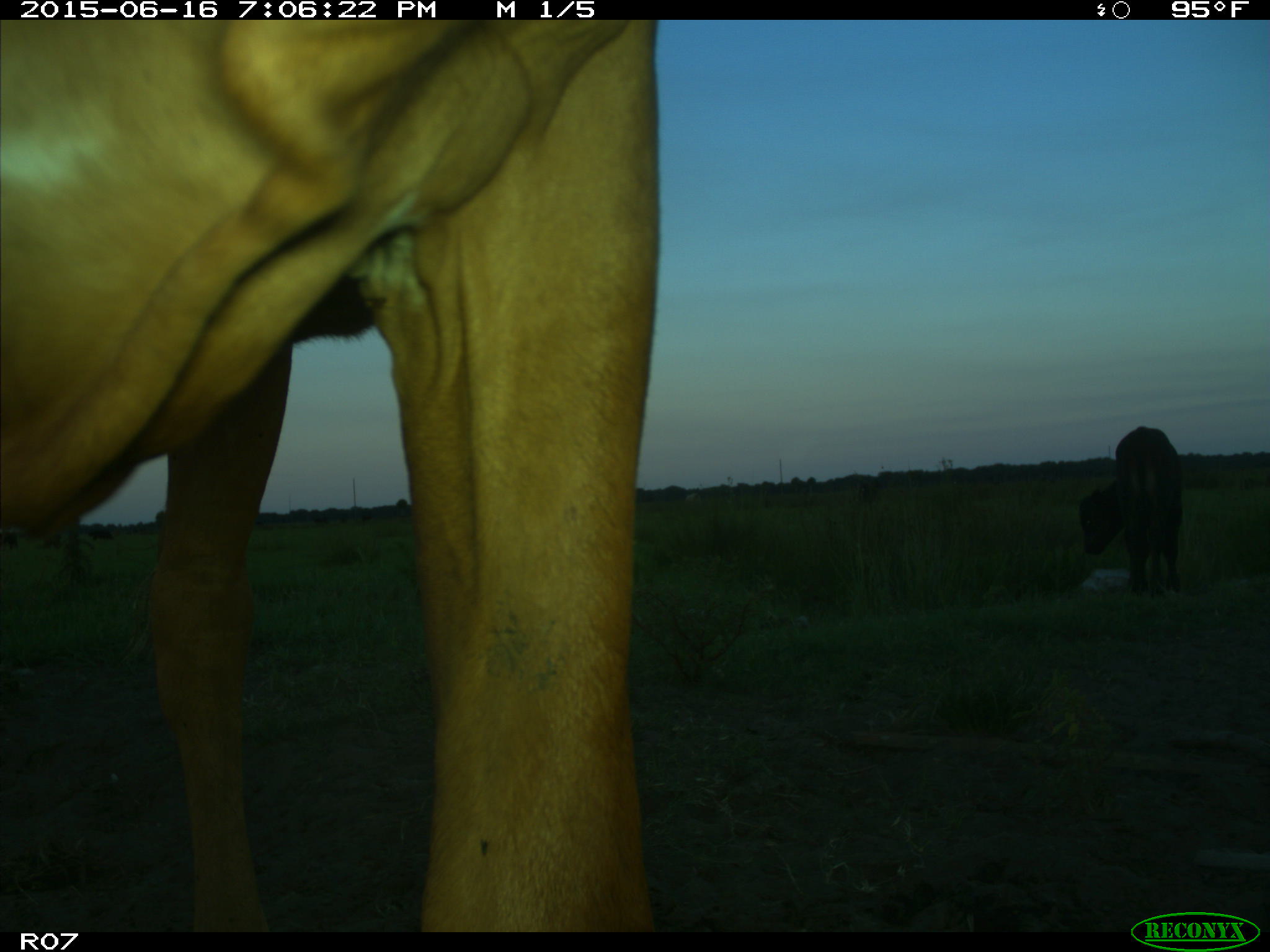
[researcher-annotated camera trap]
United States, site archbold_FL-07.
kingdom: Animalia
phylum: Chordata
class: Mammalia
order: Artiodactyla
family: Bovidae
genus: Bos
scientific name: Bos taurus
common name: domestic cow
Bos taurus (domestic cow).